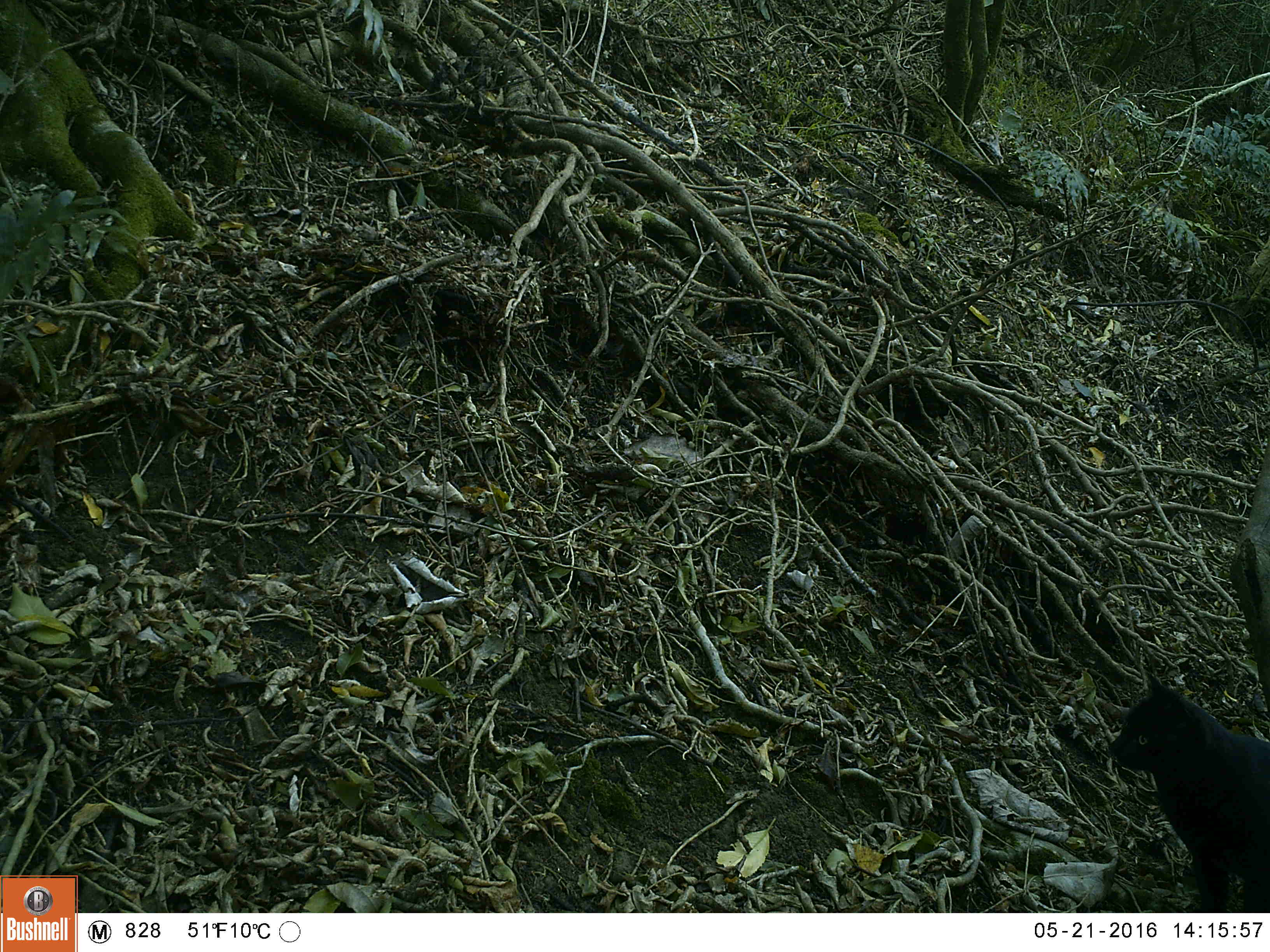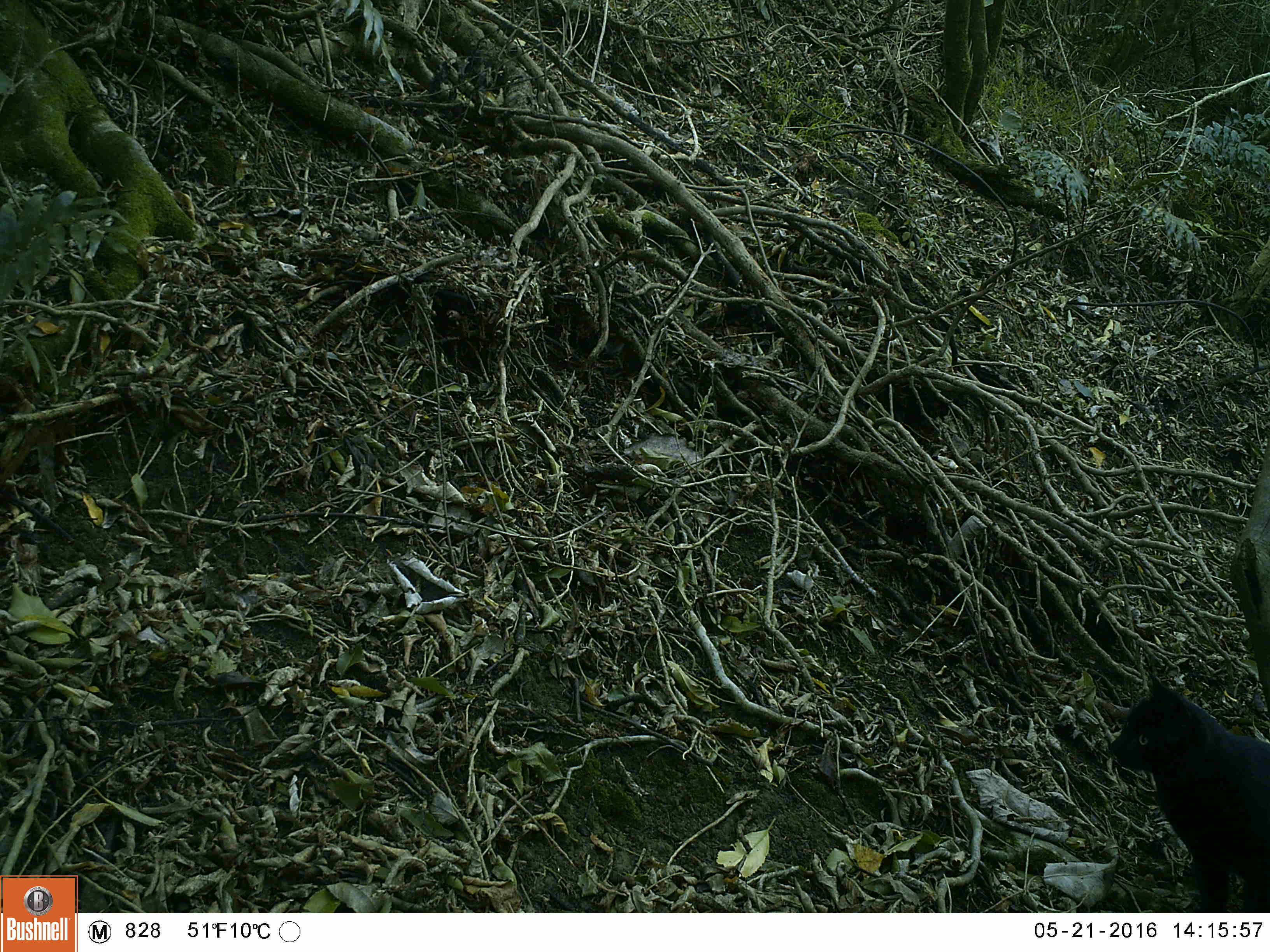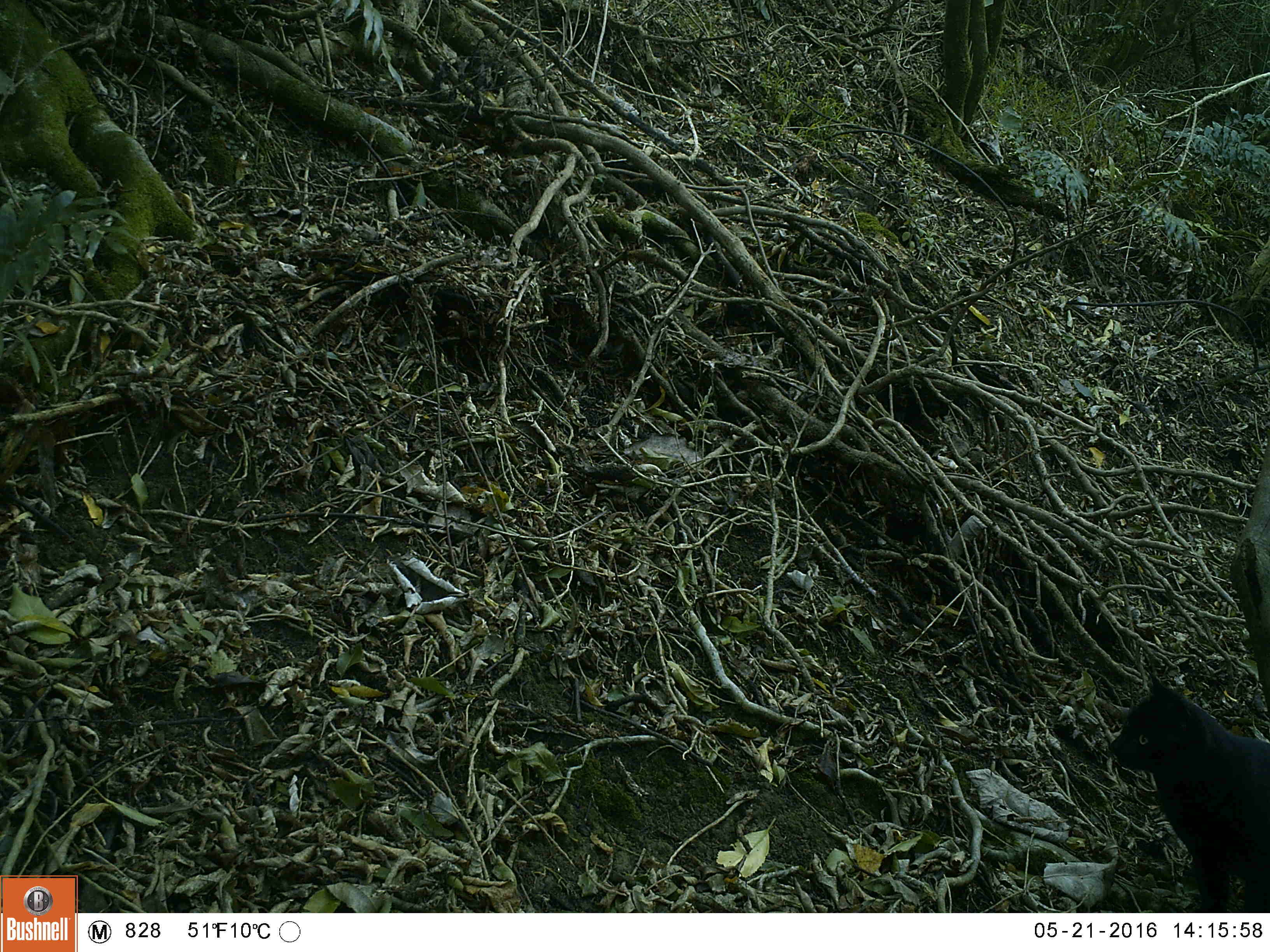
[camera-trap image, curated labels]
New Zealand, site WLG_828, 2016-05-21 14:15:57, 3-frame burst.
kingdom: Animalia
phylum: Chordata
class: Mammalia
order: Carnivora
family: Felidae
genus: Felis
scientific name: Felis catus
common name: domestic cat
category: cat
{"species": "cat (domestic cat) (Felis catus)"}